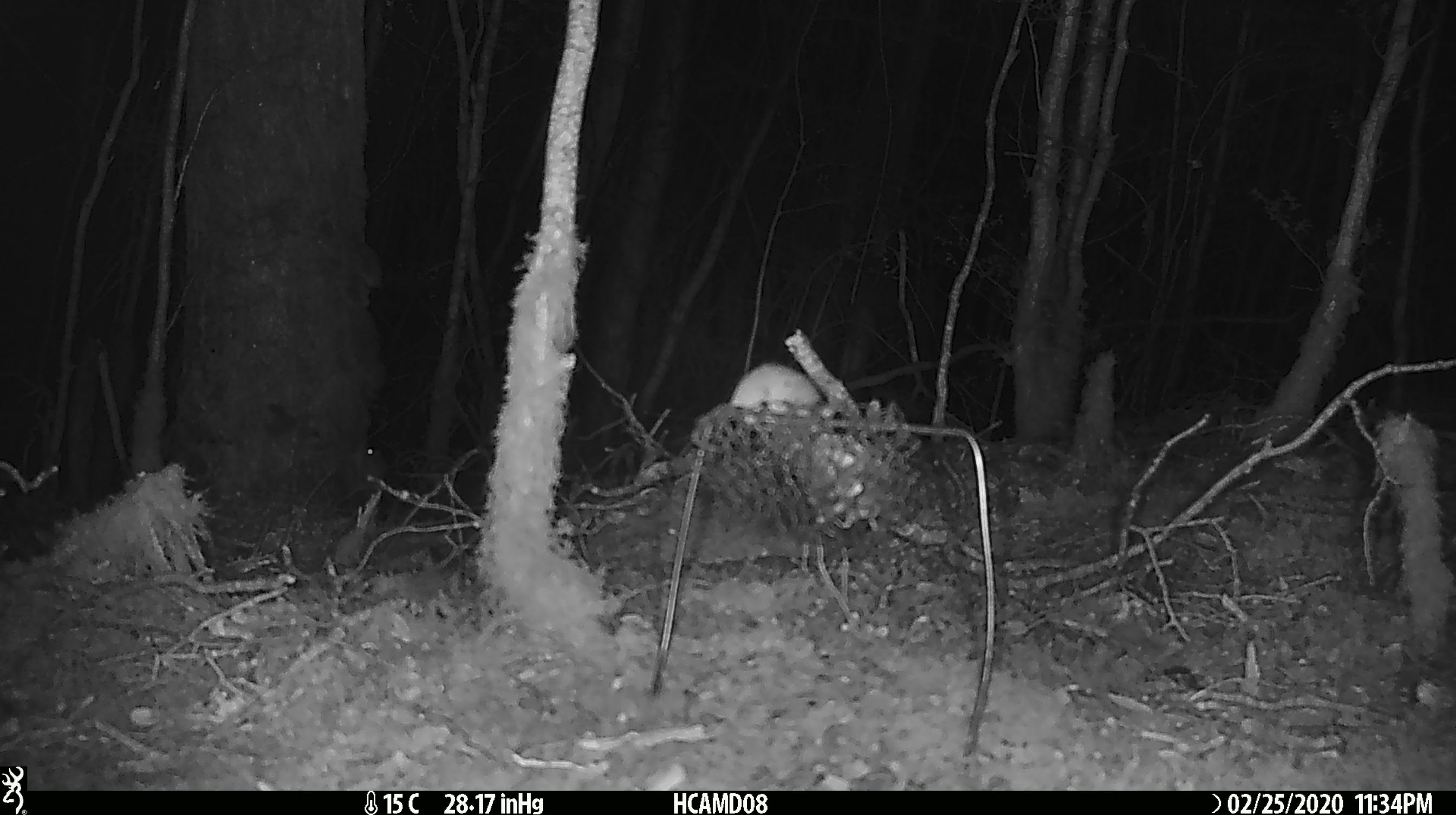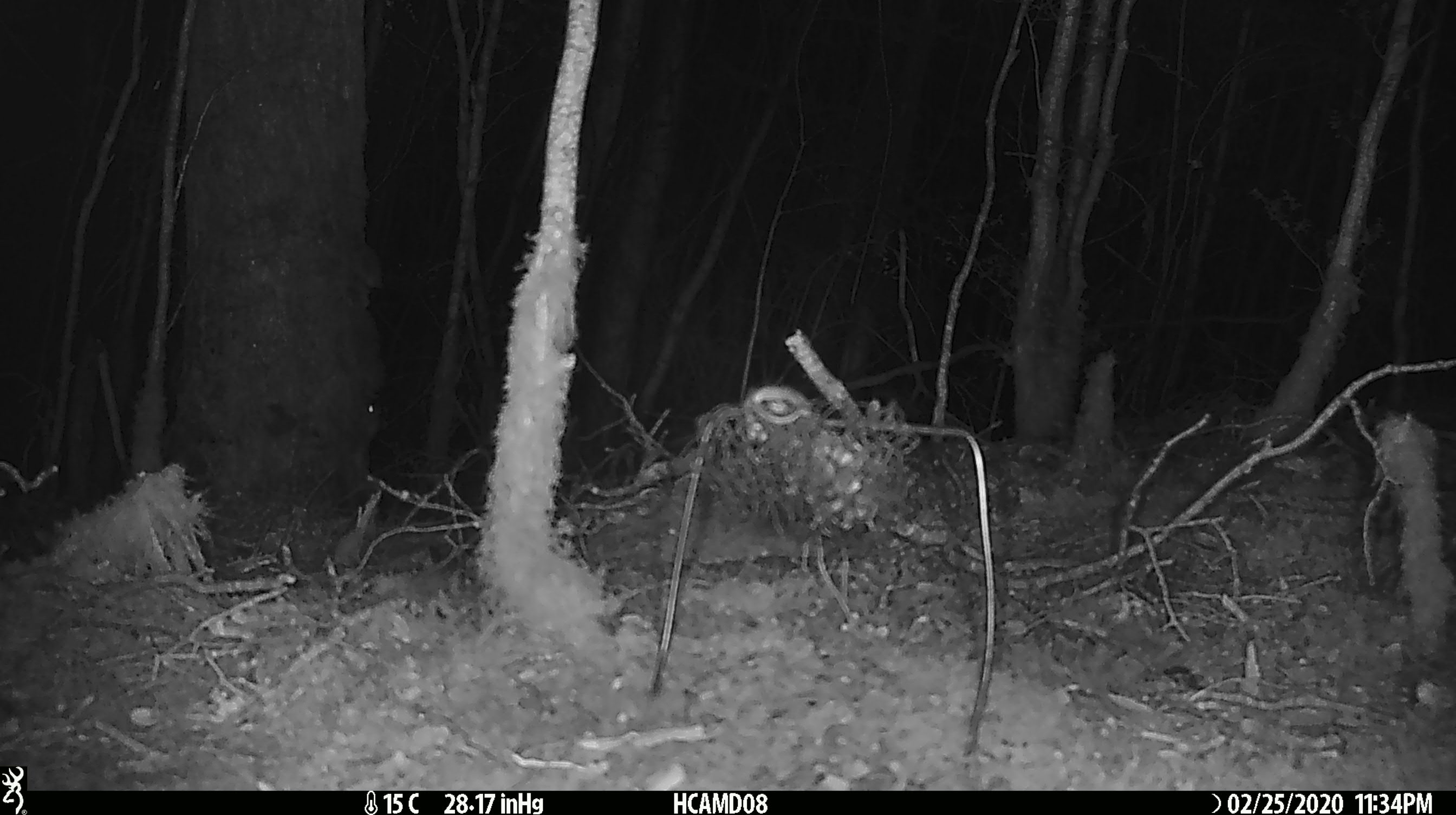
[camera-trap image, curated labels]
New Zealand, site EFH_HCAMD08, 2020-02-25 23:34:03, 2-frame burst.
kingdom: Animalia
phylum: Chordata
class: Mammalia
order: Rodentia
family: Muridae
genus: Mus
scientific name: Mus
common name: mouse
Mouse (Mus).